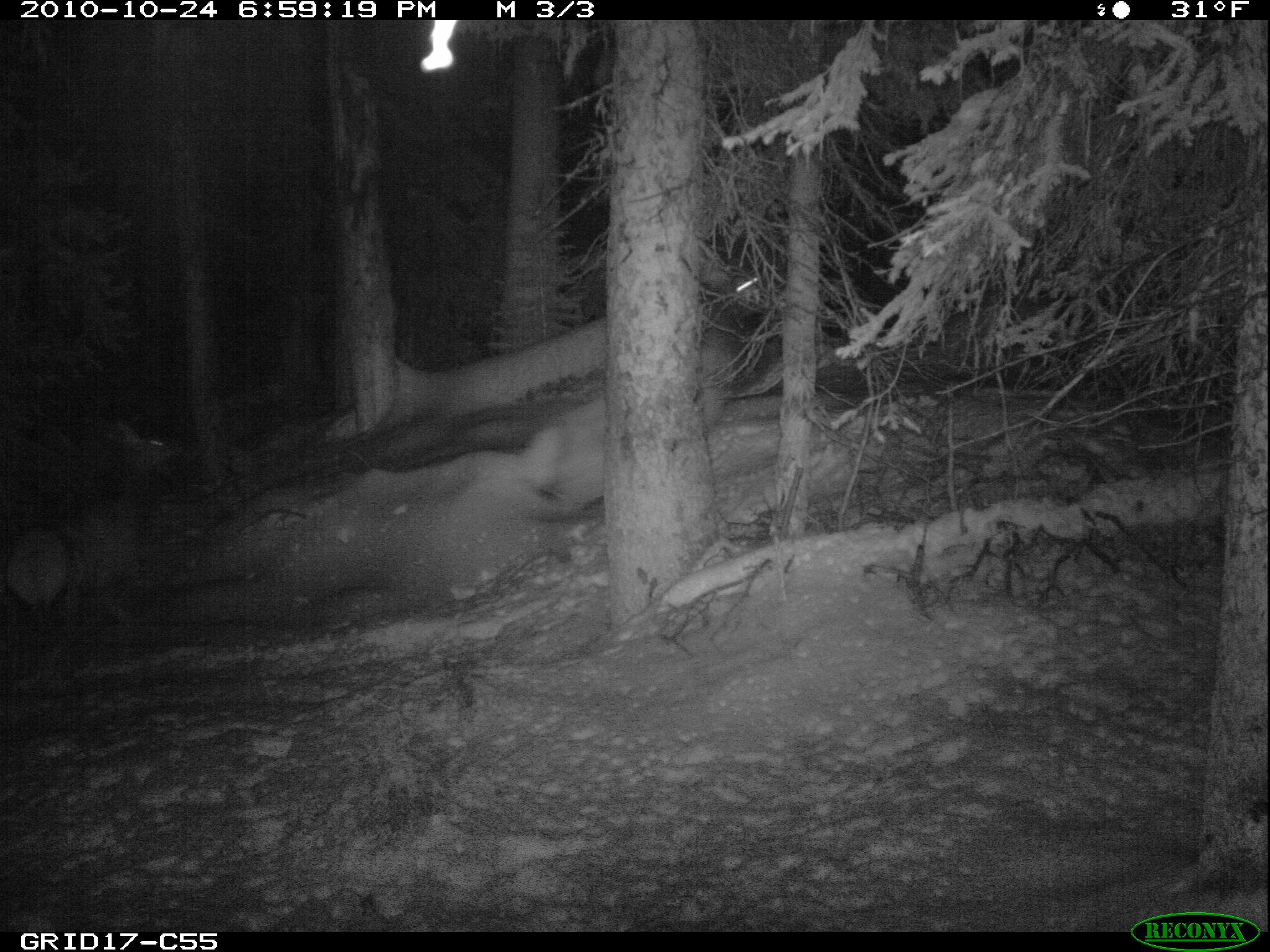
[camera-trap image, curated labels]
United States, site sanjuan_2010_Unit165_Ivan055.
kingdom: Animalia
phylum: Chordata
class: Mammalia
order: Artiodactyla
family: Cervidae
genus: Cervus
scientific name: Cervus elaphus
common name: red deer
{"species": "Cervus elaphus (red deer)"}